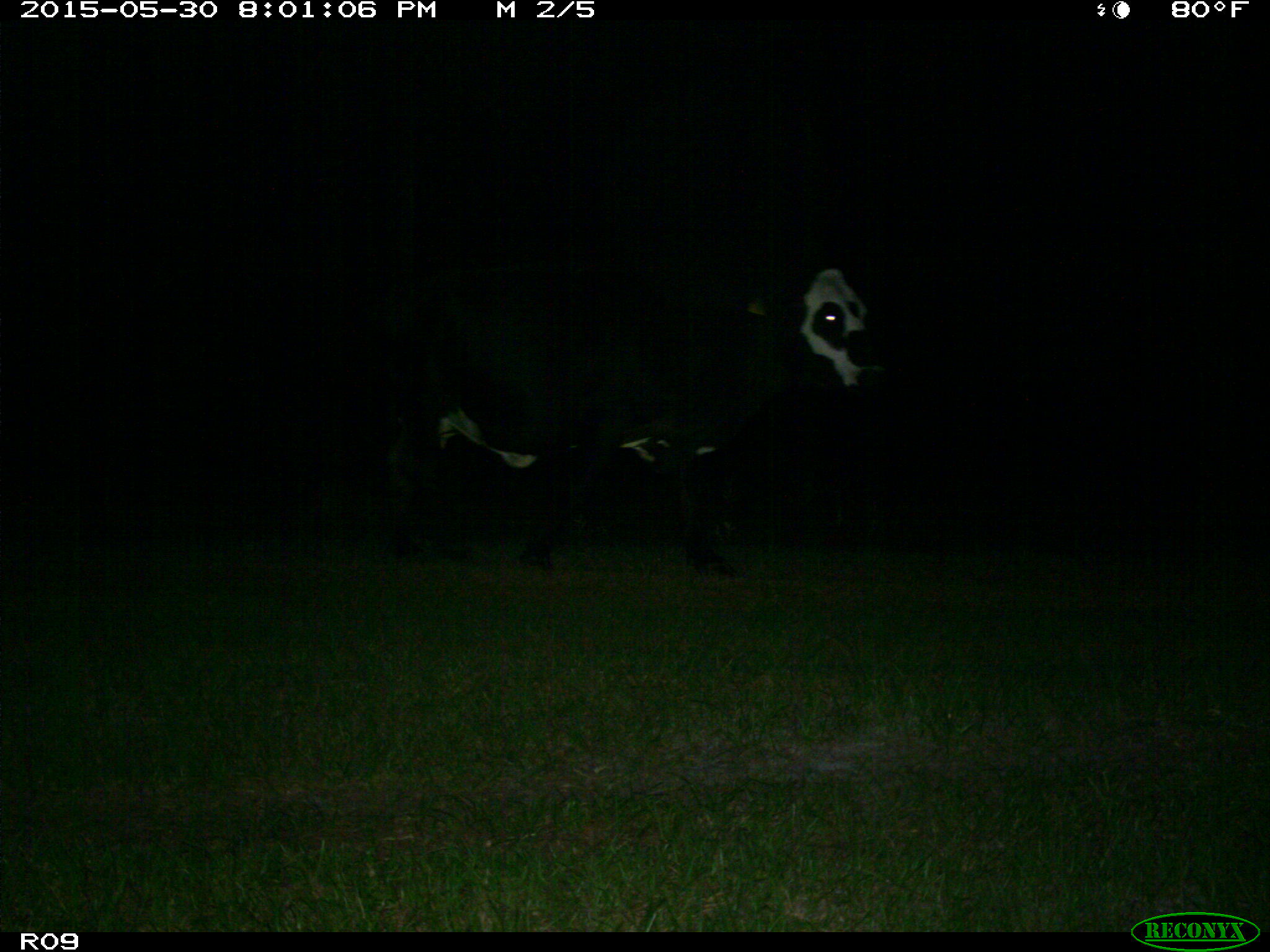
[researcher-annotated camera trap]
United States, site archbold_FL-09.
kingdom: Animalia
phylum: Chordata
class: Mammalia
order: Artiodactyla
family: Bovidae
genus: Bos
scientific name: Bos taurus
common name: domestic cow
Bos taurus (domestic cow).